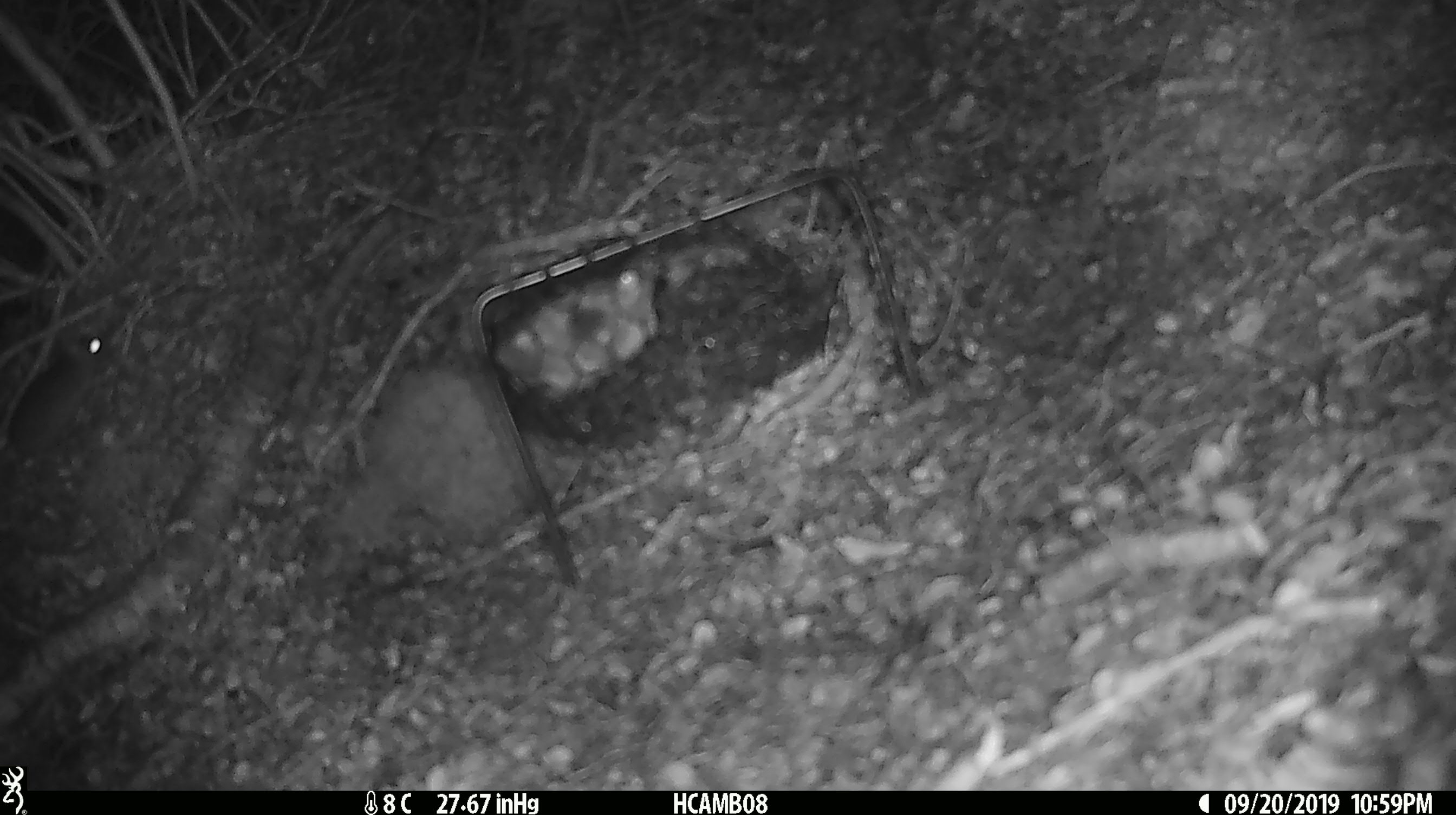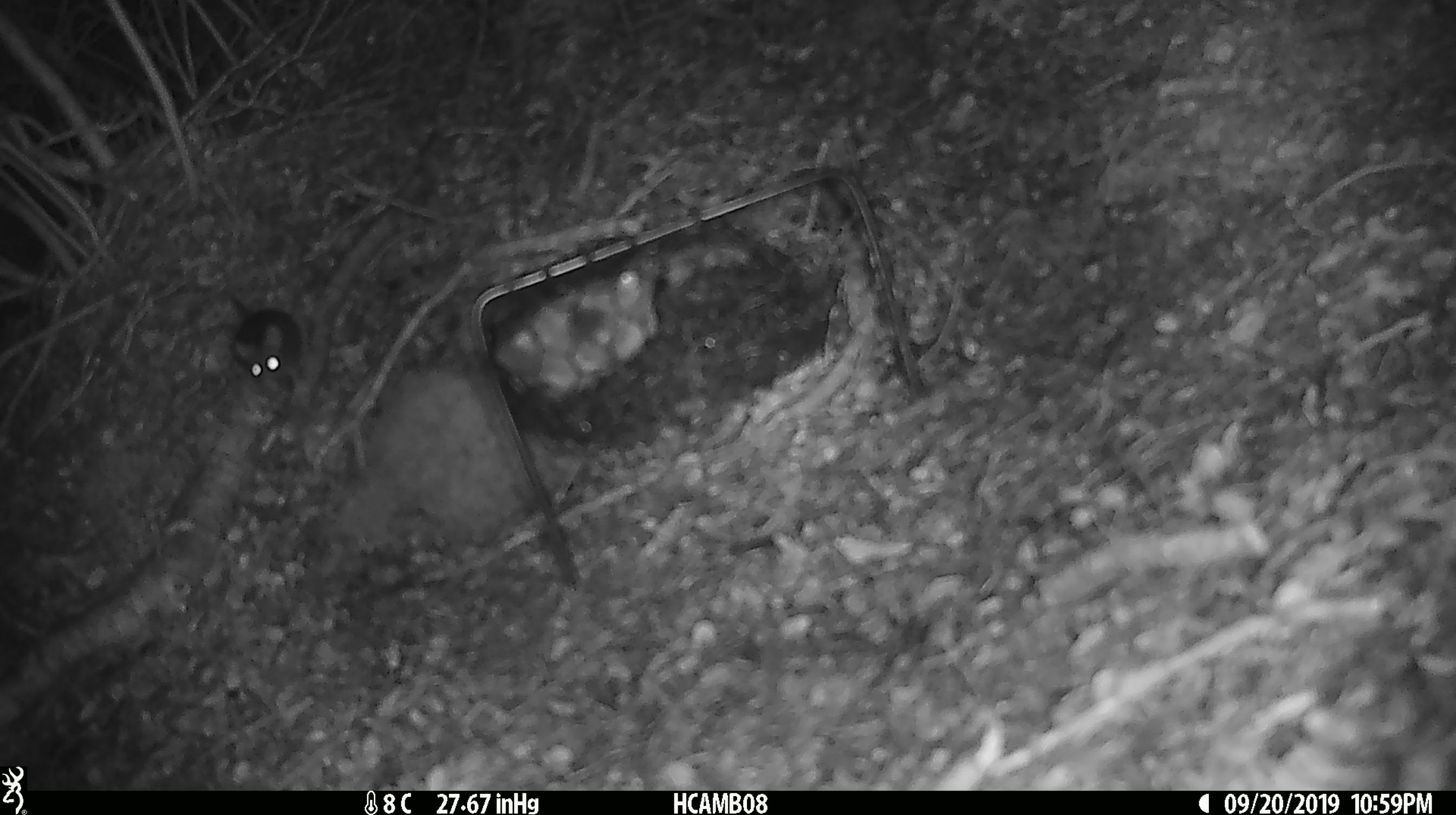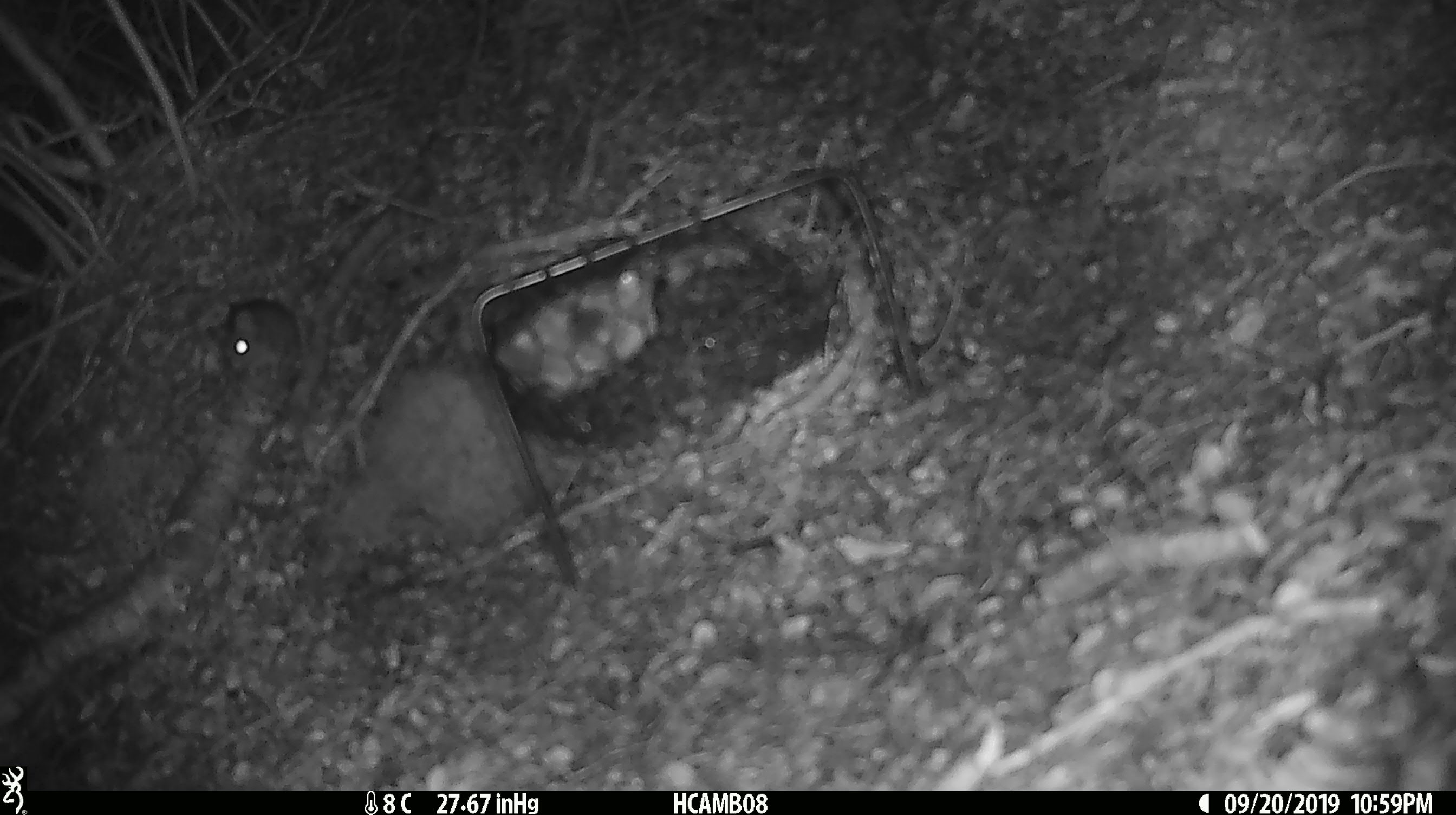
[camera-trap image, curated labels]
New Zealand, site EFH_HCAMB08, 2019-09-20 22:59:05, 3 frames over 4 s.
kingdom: Animalia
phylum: Chordata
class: Mammalia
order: Rodentia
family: Muridae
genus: Mus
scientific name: Mus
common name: mouse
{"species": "mouse (Mus)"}